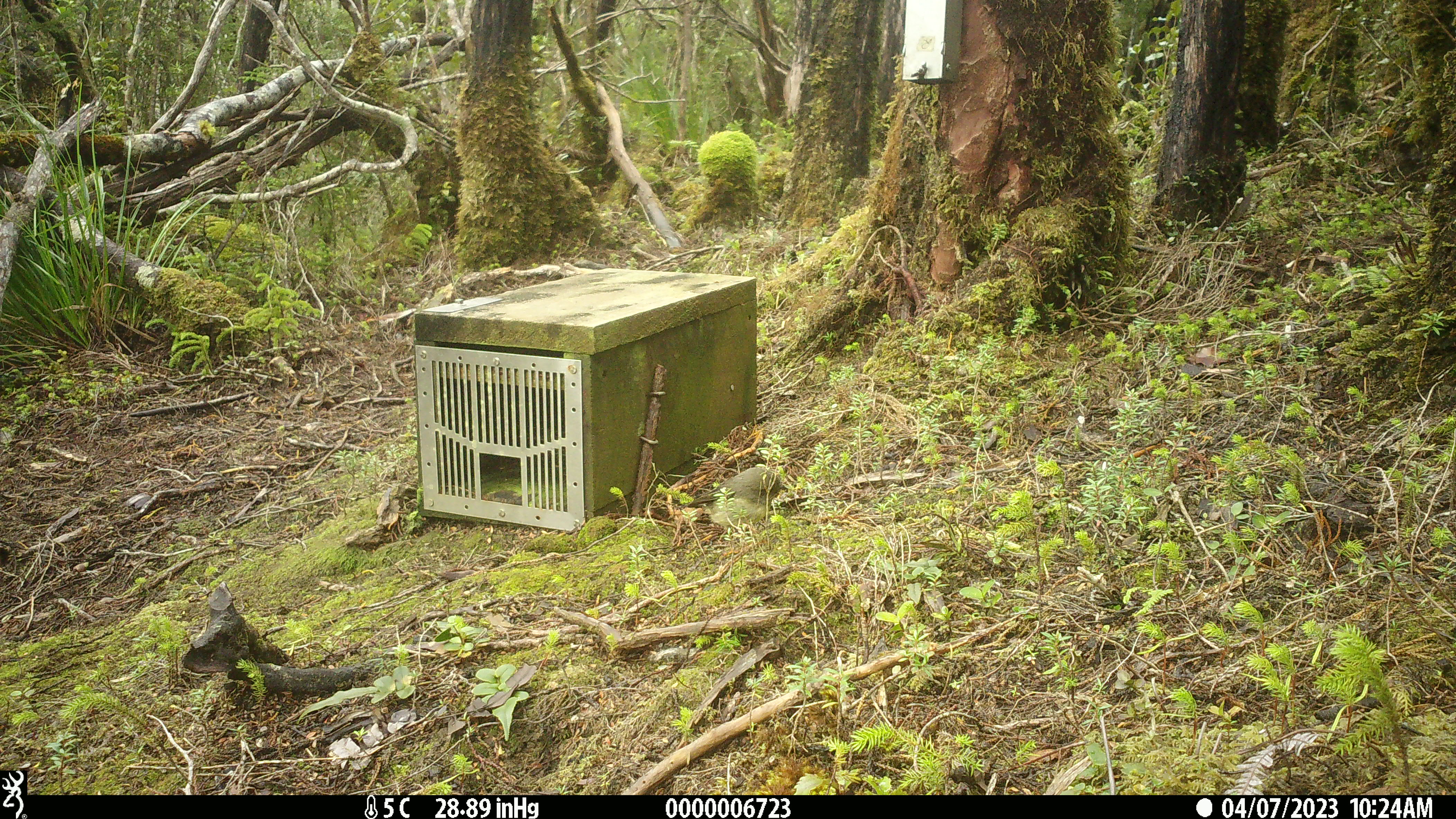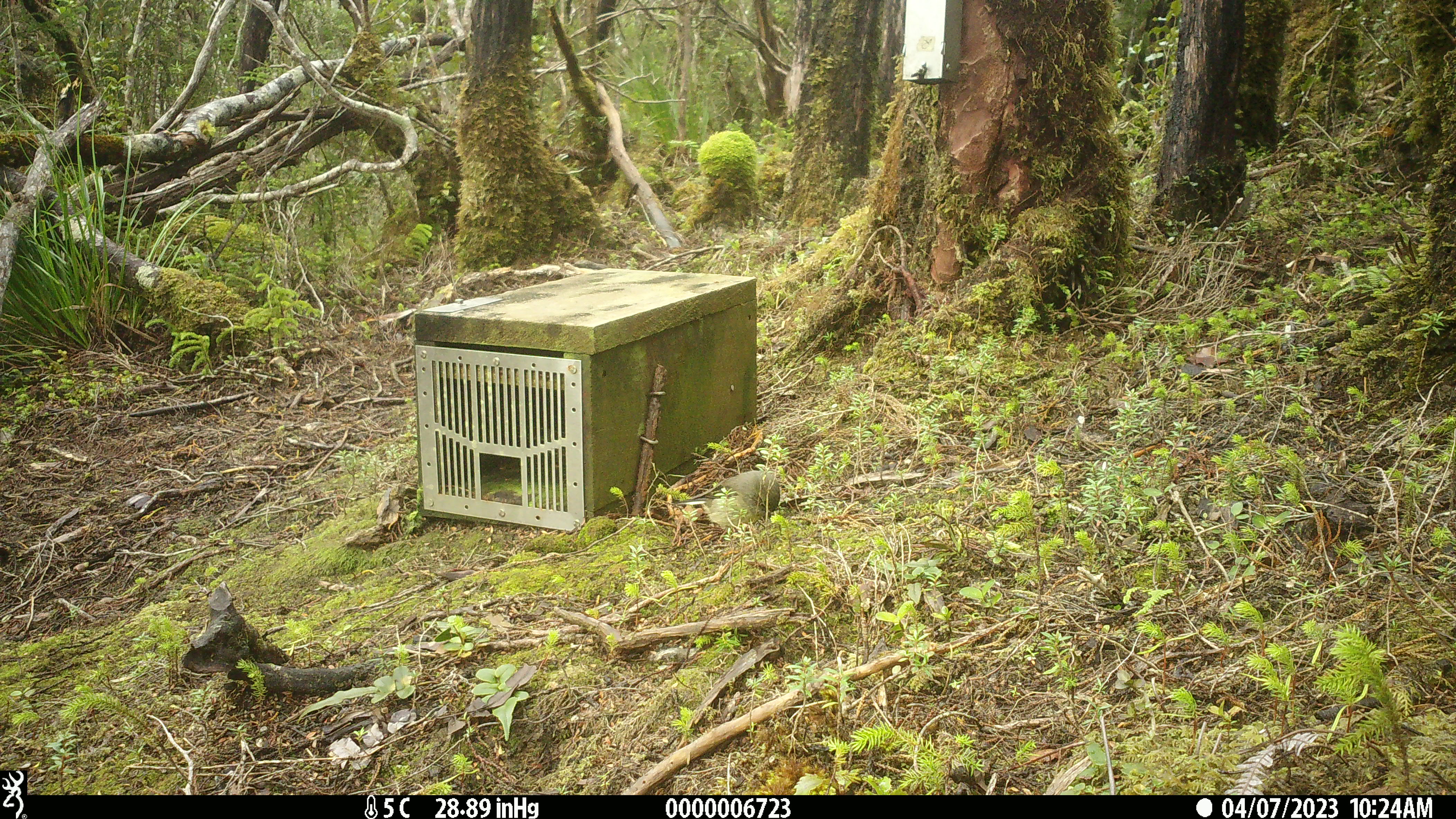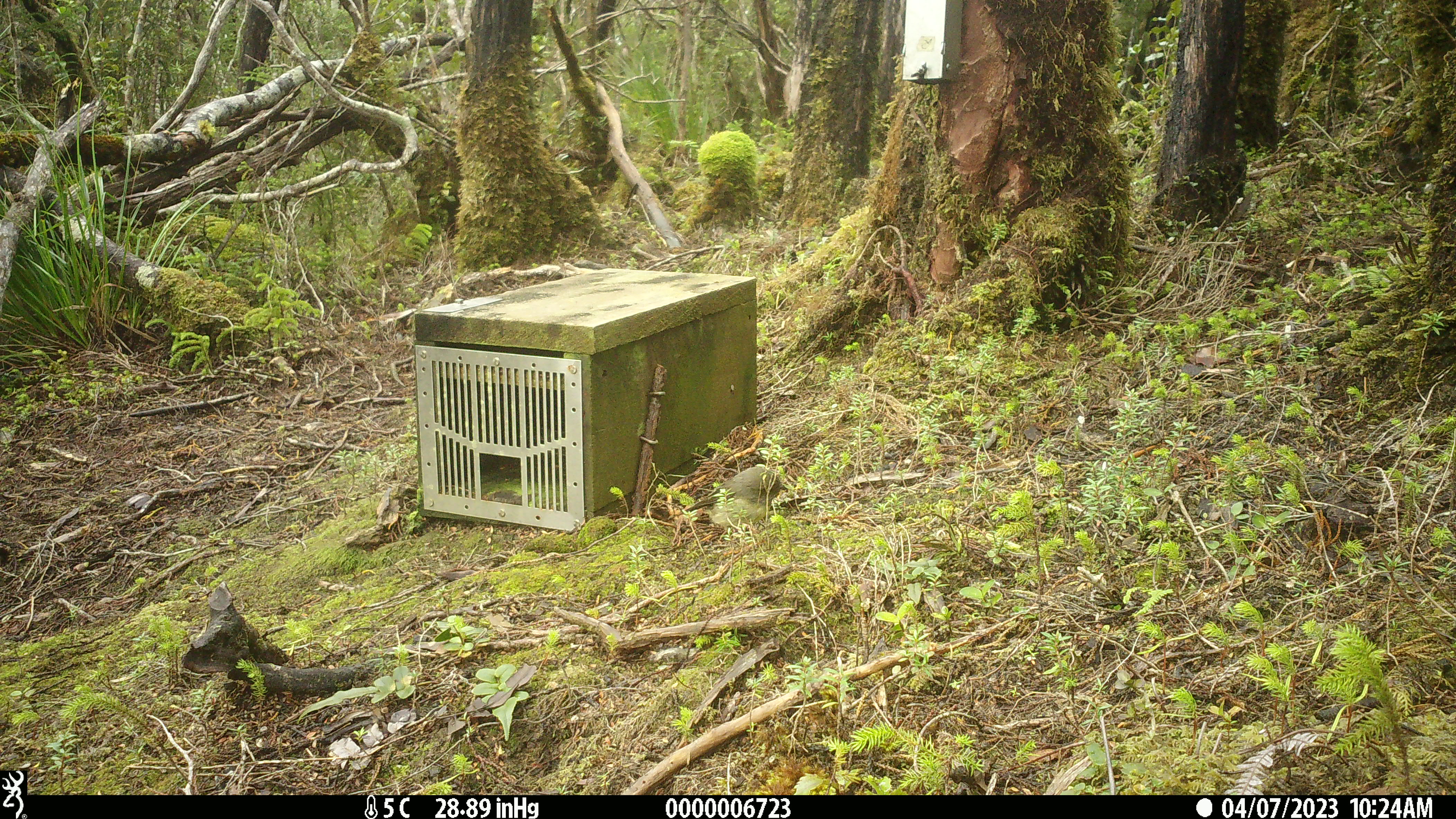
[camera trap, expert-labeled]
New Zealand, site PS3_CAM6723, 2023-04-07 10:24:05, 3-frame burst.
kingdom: Animalia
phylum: Chordata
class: Aves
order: Passeriformes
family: Petroicidae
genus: Petroica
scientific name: Petroica macrocephala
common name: tomtit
Tomtit (Petroica macrocephala).